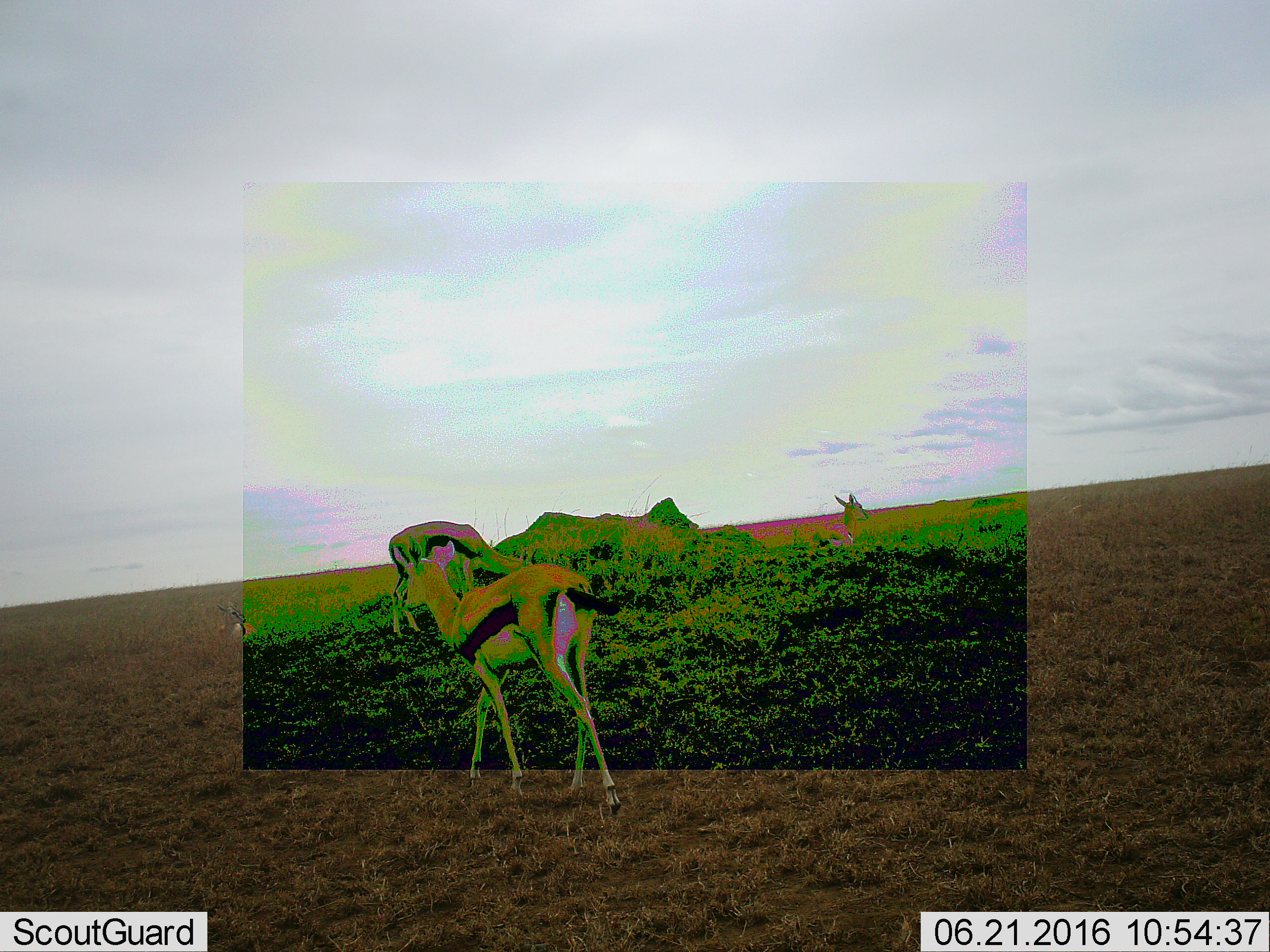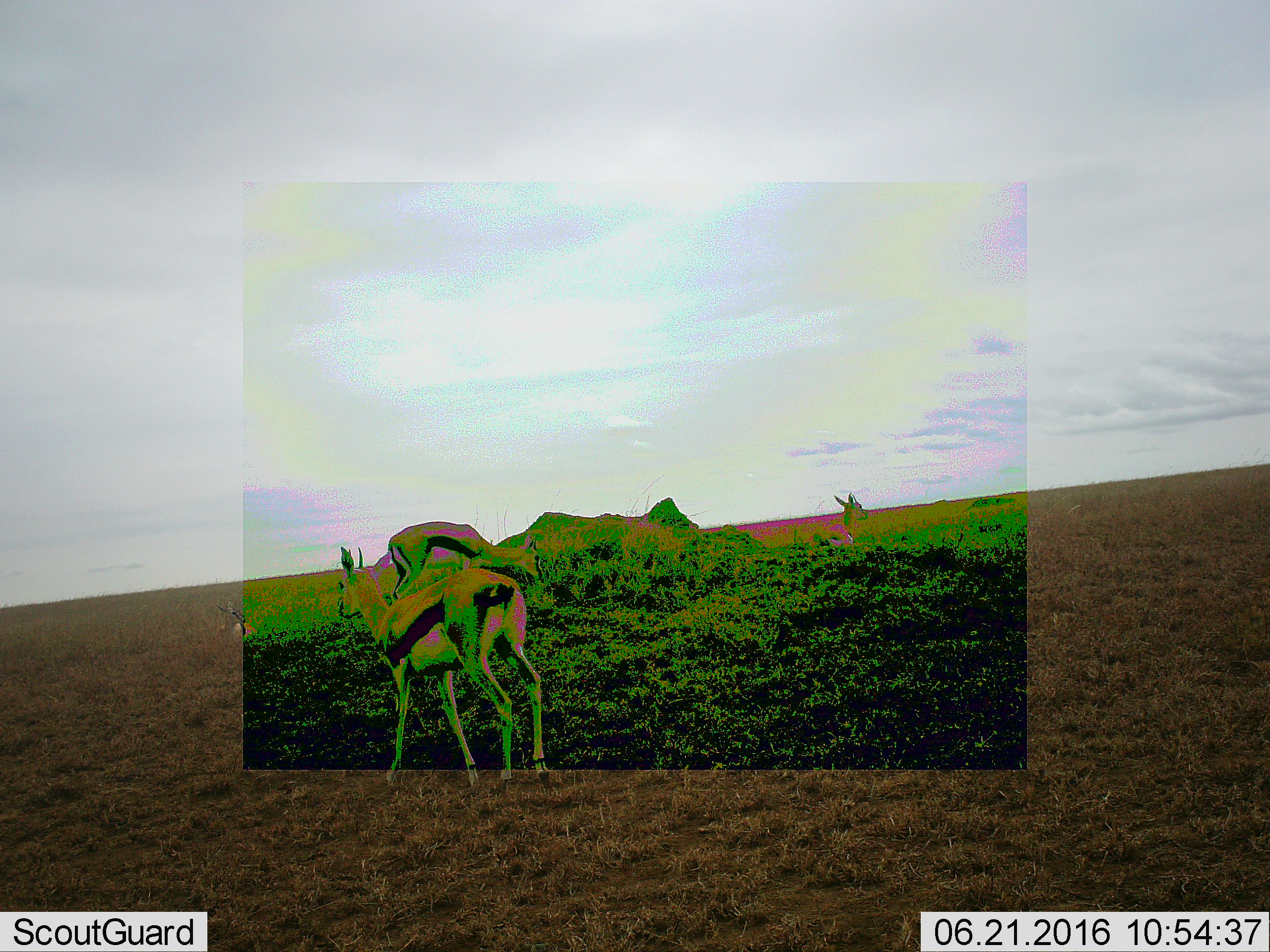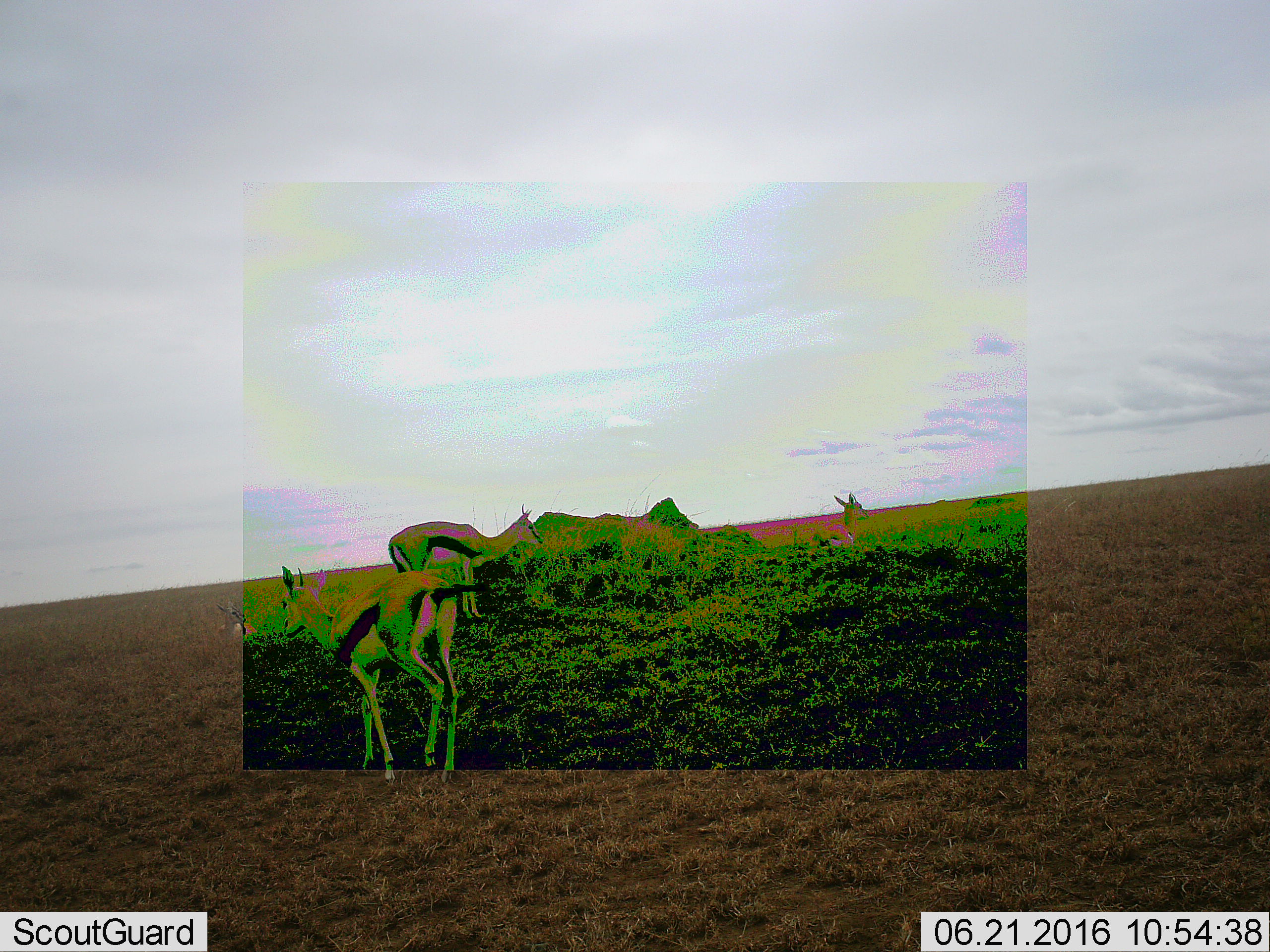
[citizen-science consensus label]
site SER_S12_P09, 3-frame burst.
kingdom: Animalia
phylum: Chordata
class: Mammalia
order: Artiodactyla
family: Bovidae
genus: Eudorcas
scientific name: Eudorcas thomsonii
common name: thomson's gazelle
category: gazellethomsons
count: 3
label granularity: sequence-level